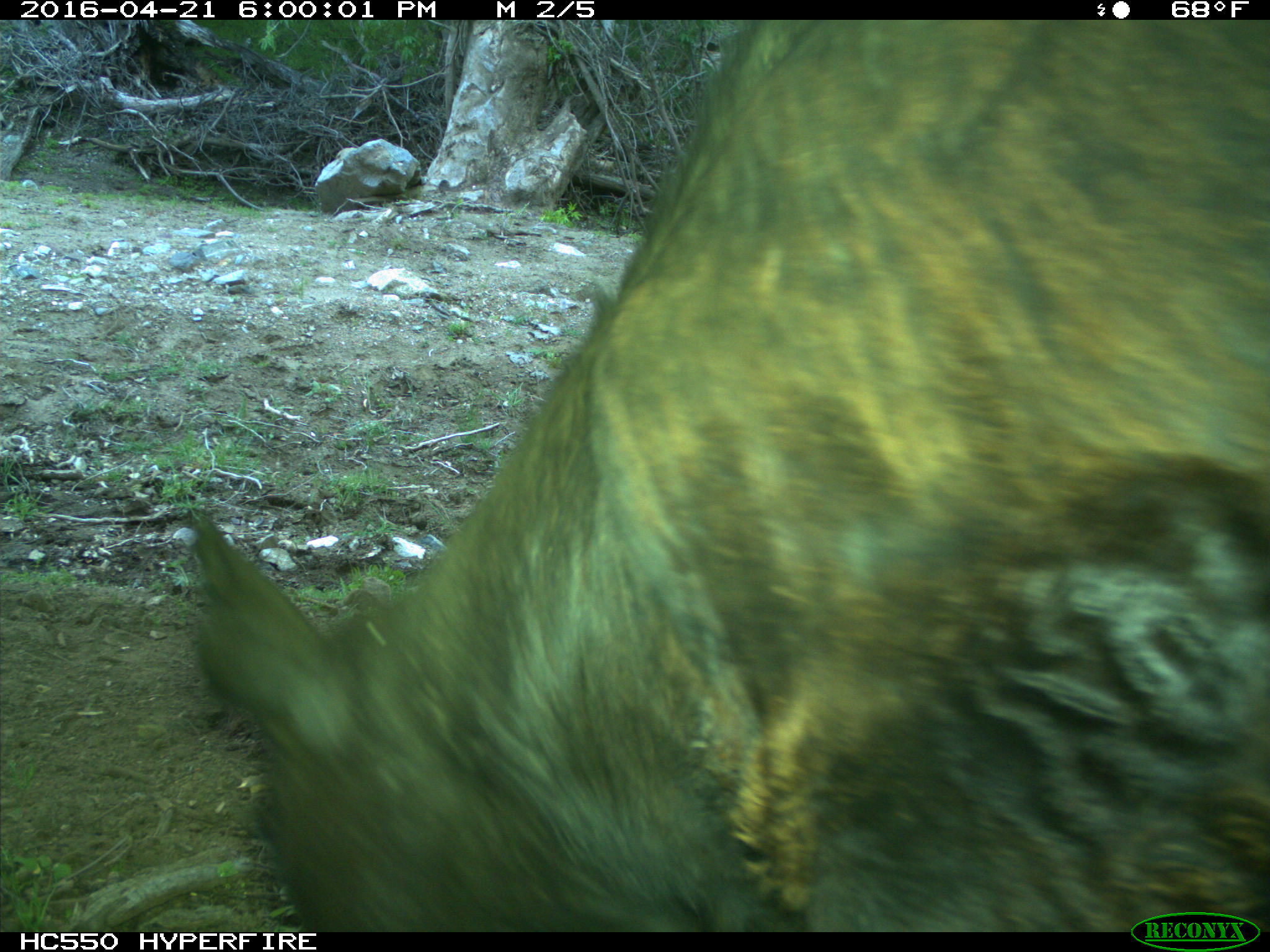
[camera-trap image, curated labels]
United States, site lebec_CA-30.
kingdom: Animalia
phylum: Chordata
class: Mammalia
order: Artiodactyla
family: Bovidae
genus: Bos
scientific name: Bos taurus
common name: domestic cow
Bos taurus (domestic cow).